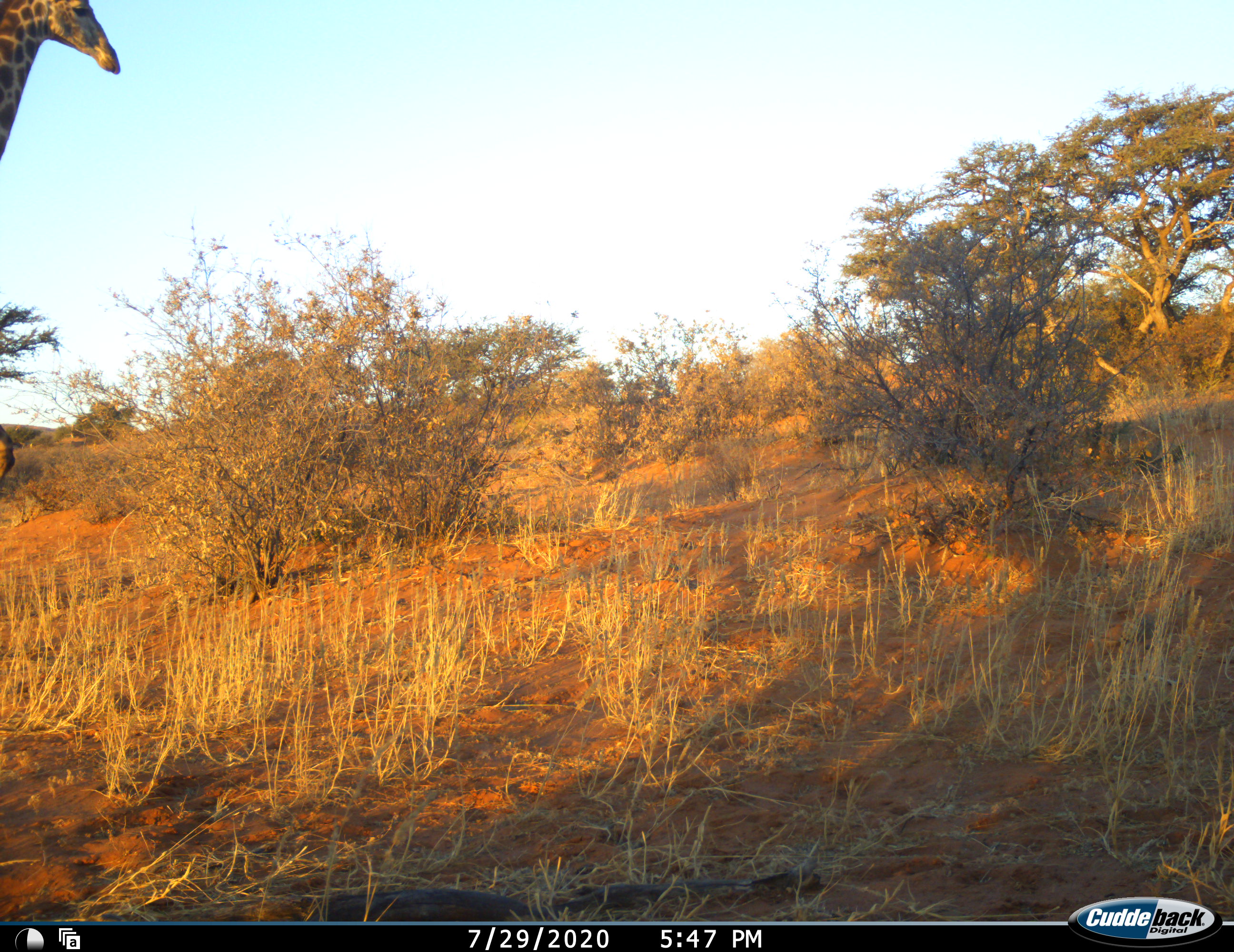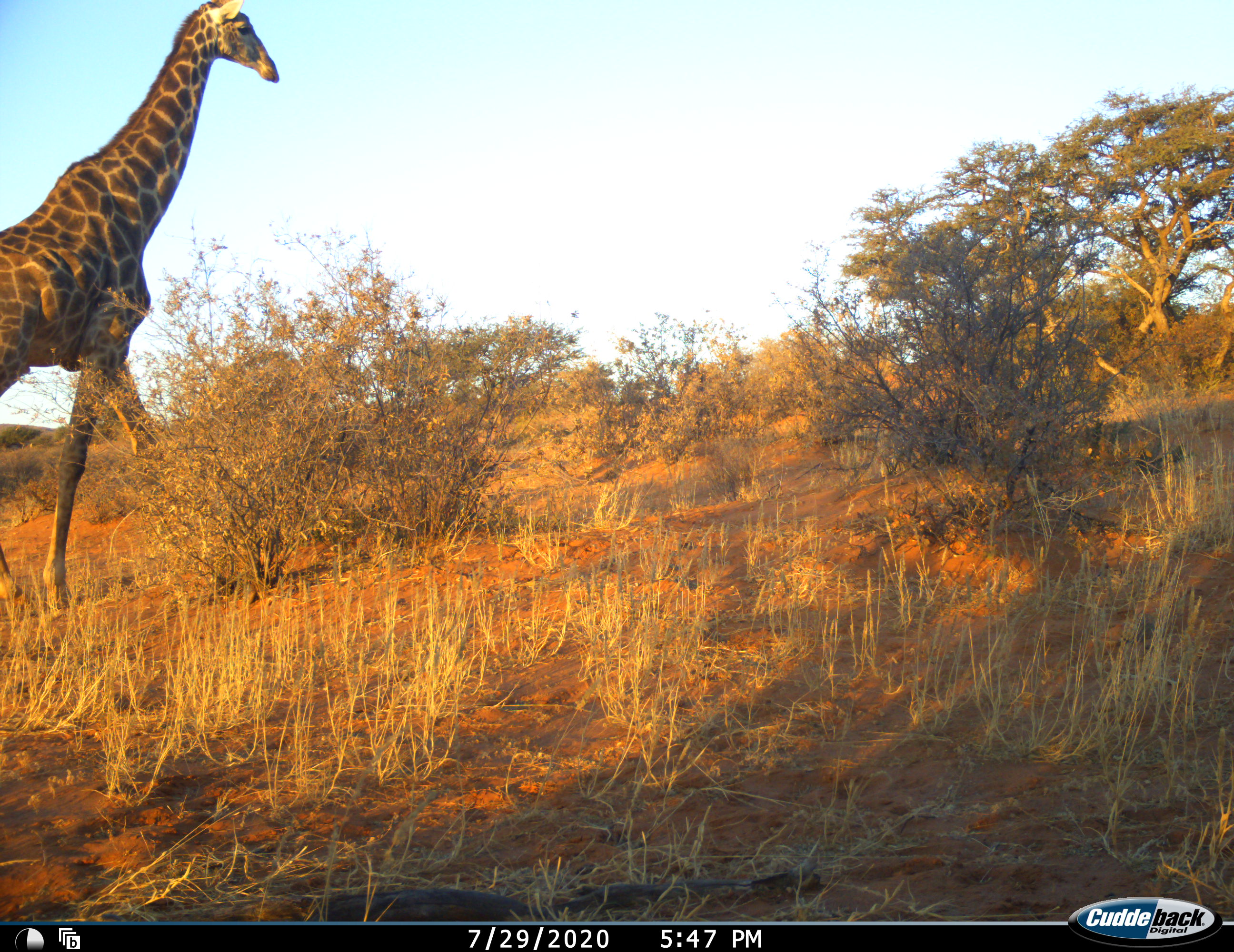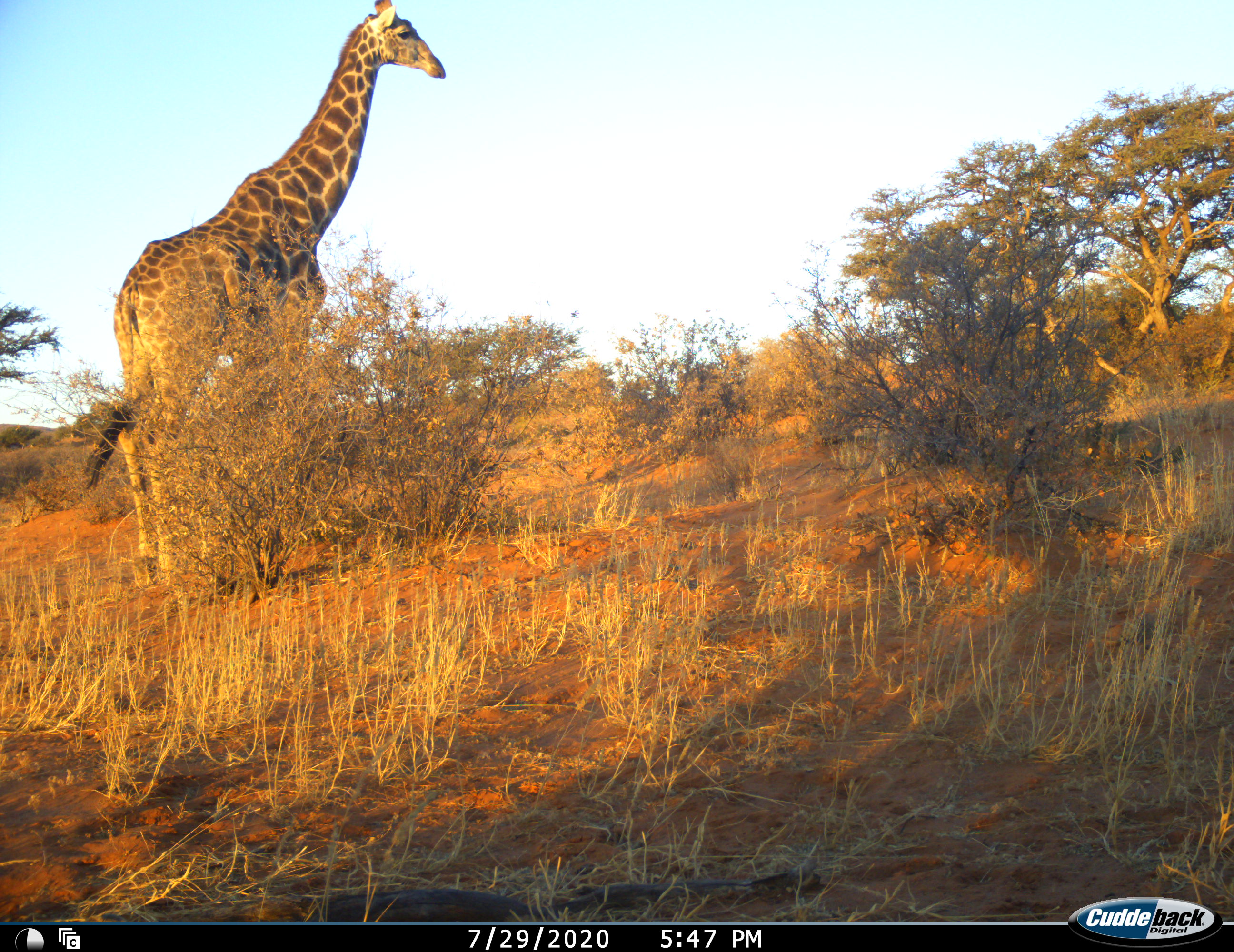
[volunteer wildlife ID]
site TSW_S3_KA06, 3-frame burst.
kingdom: Animalia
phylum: Chordata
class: Mammalia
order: Artiodactyla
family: Giraffidae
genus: Giraffa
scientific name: Giraffa camelopardalis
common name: giraffe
Giraffe (Giraffa camelopardalis), count 1. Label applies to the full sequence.